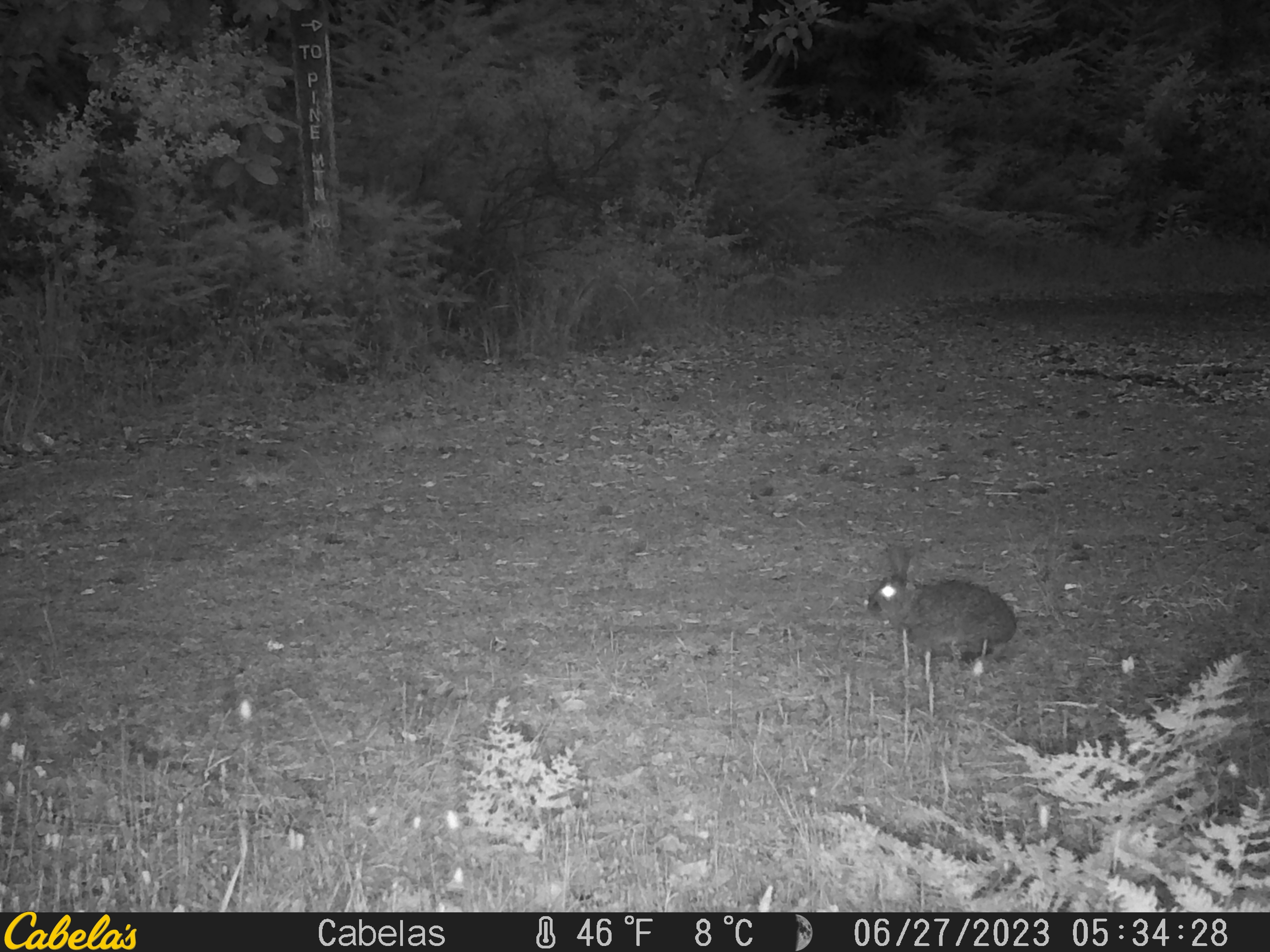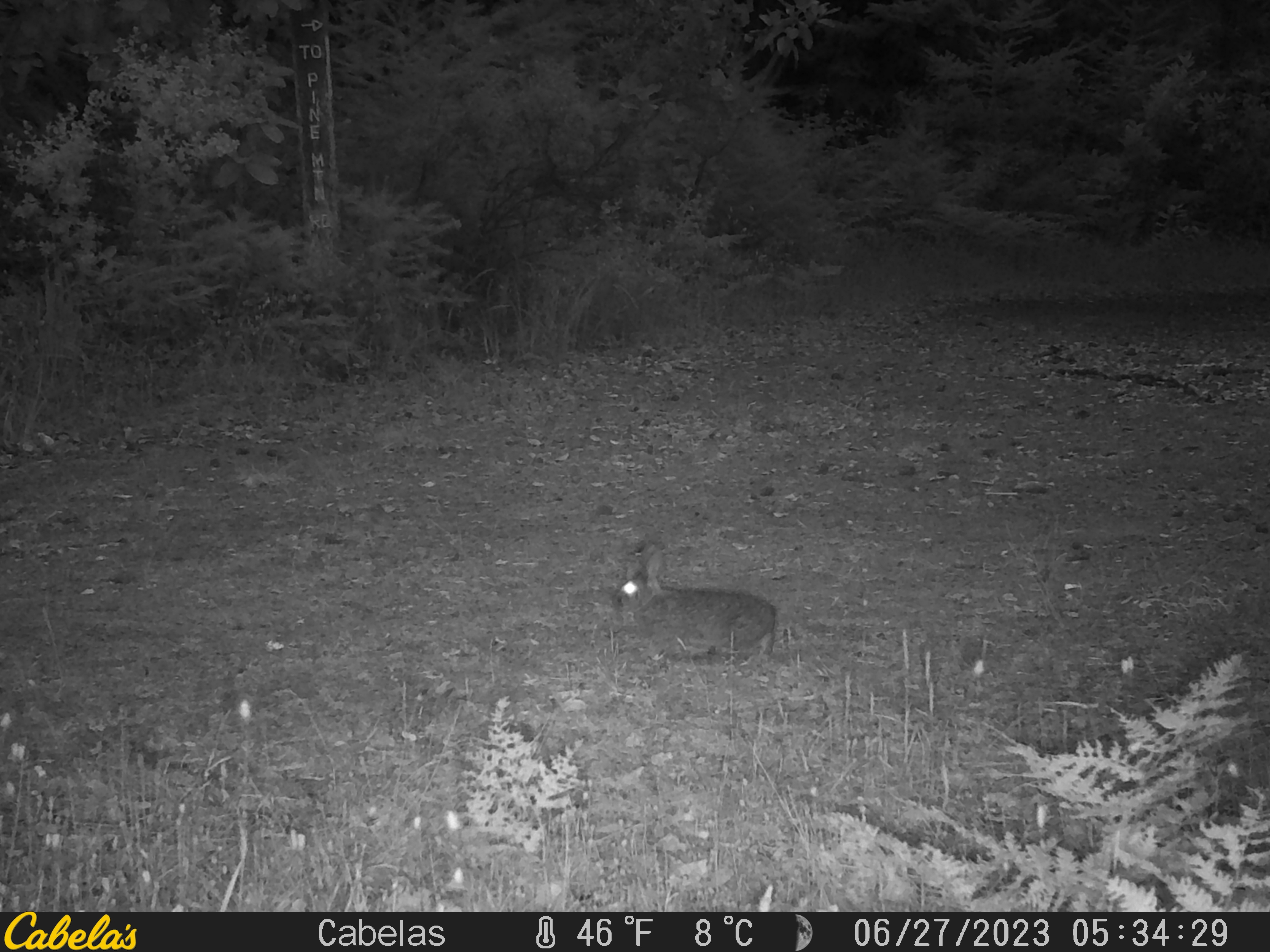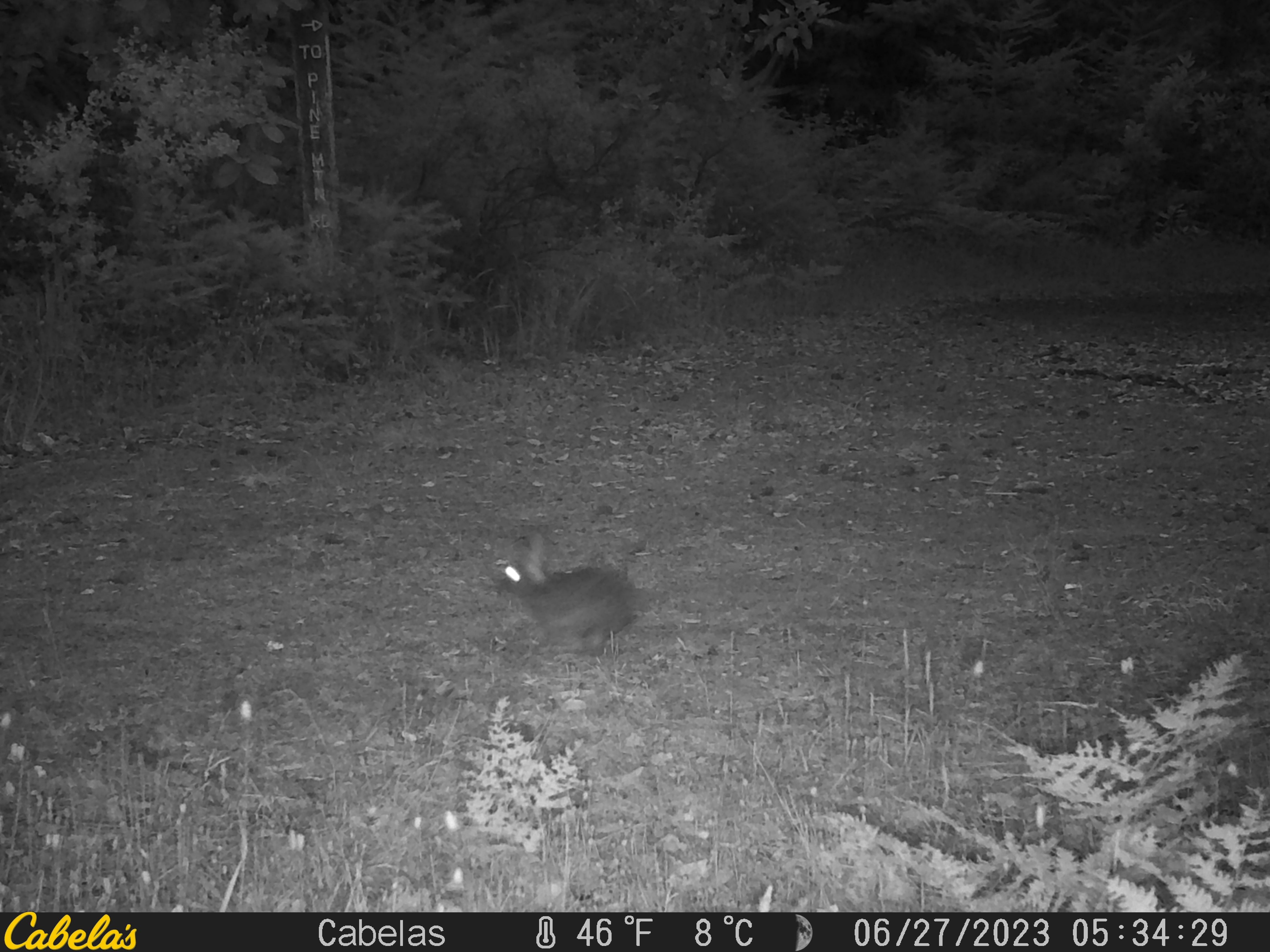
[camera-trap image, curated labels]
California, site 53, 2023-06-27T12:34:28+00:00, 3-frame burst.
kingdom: Animalia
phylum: Chordata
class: Mammalia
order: Lagomorpha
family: Leporidae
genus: Sylvilagus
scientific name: Sylvilagus bachmani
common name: brush rabbit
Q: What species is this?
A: Brush rabbit (Sylvilagus bachmani).